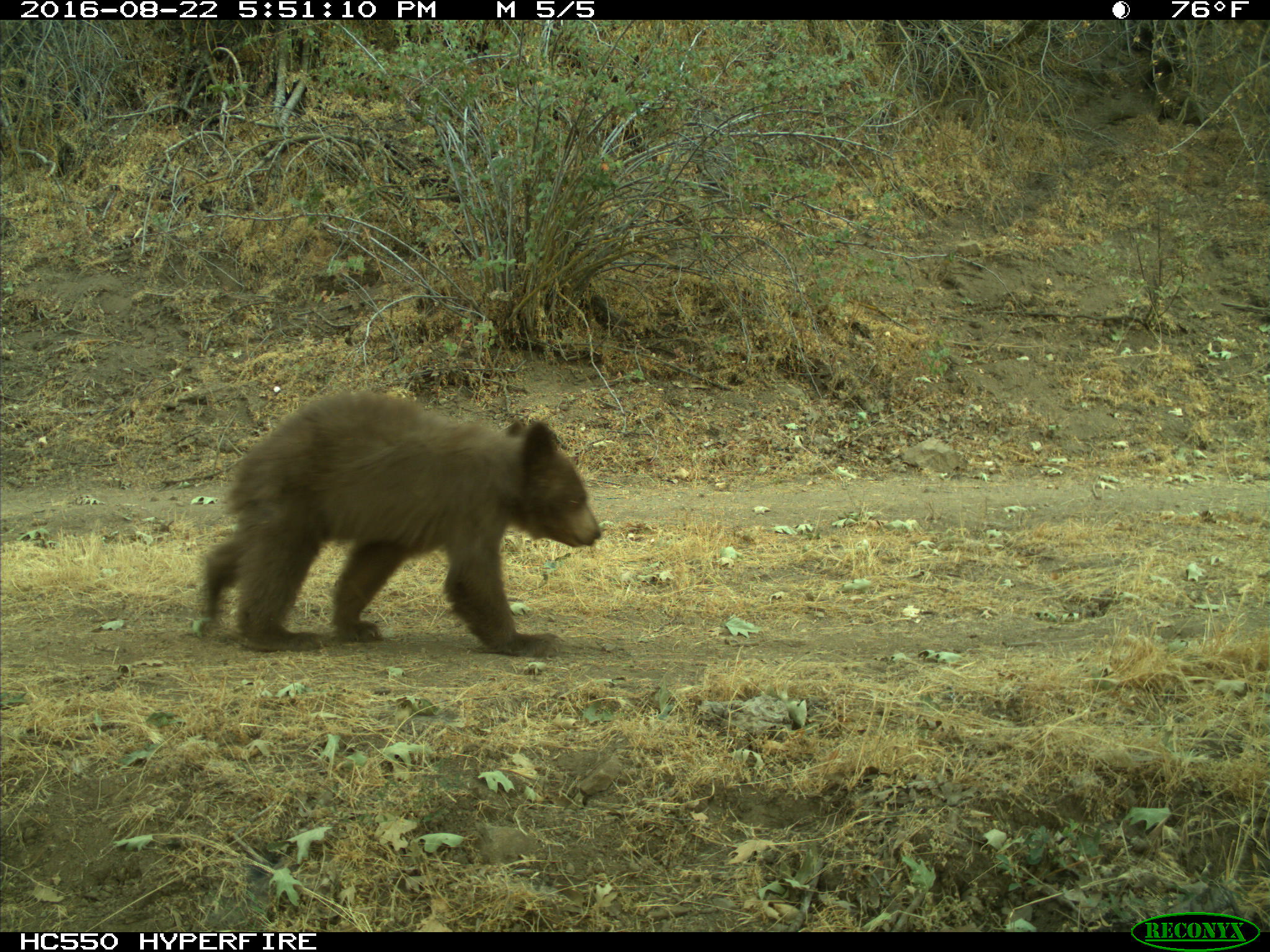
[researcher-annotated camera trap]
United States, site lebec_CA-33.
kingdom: Animalia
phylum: Chordata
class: Mammalia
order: Carnivora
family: Ursidae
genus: Ursus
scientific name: Ursus americanus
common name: american black bear